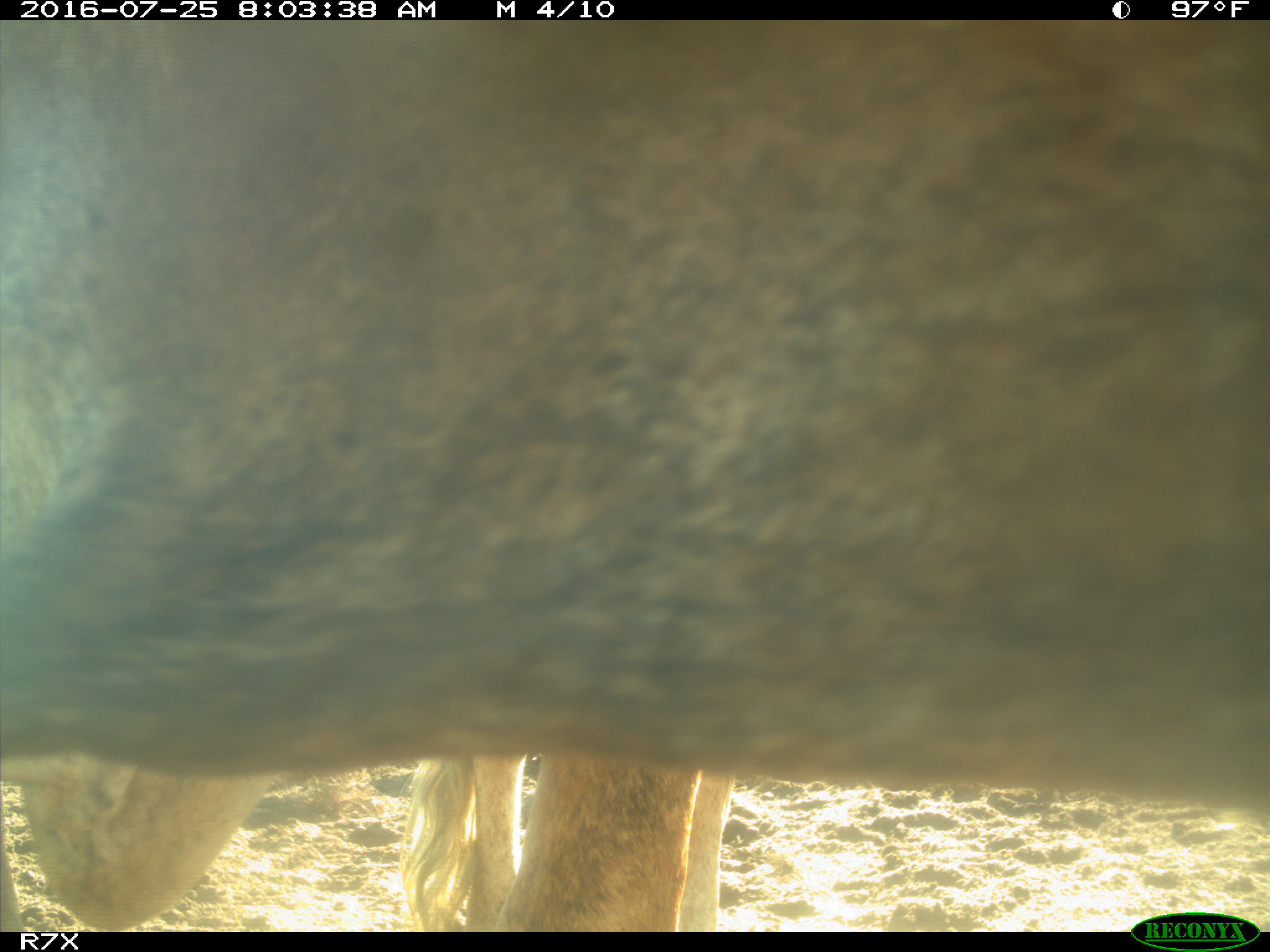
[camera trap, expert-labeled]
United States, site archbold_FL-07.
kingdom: Animalia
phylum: Chordata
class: Mammalia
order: Artiodactyla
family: Bovidae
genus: Bos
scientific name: Bos taurus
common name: domestic cow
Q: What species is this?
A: Bos taurus (domestic cow).